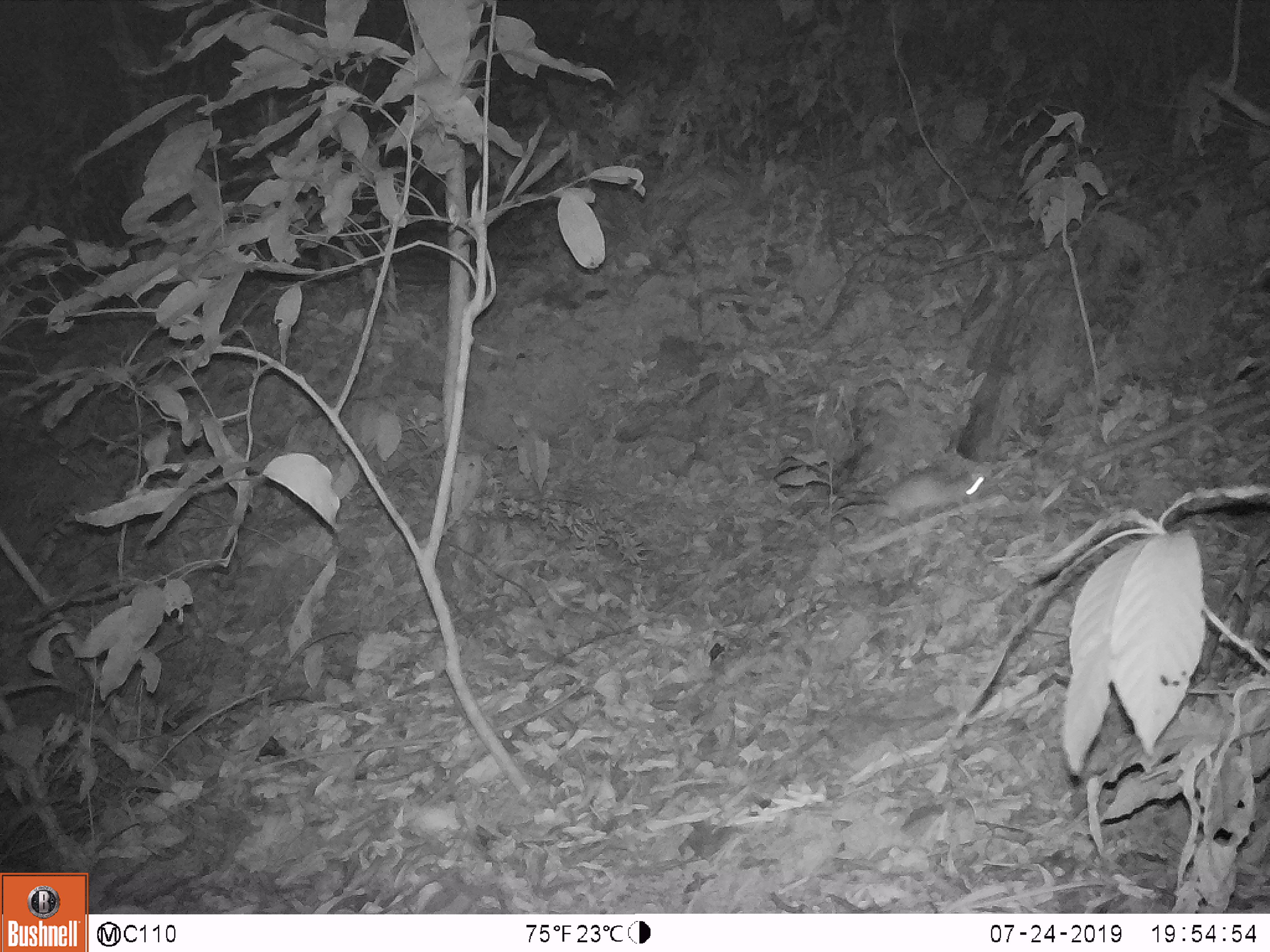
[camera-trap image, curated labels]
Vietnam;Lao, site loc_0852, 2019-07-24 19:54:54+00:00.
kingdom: Animalia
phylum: Chordata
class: Mammalia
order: Rodentia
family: Muridae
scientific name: Muridae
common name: old-world mice and rats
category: unidentified murid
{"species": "unidentified murid (old-world mice and rats) (Muridae)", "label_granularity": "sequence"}